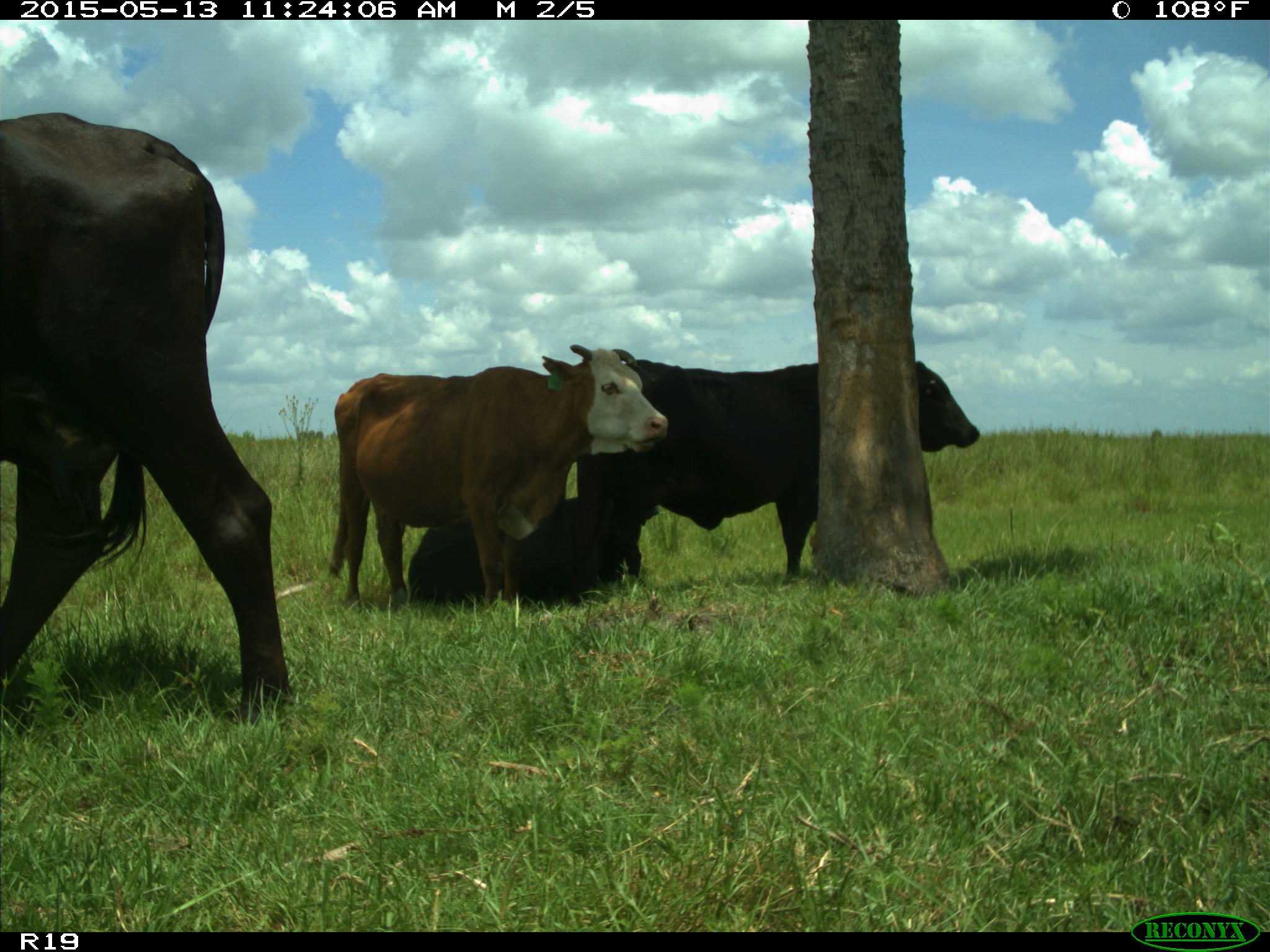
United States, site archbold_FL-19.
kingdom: Animalia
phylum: Chordata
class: Mammalia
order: Artiodactyla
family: Bovidae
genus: Bos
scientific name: Bos taurus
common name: domestic cow